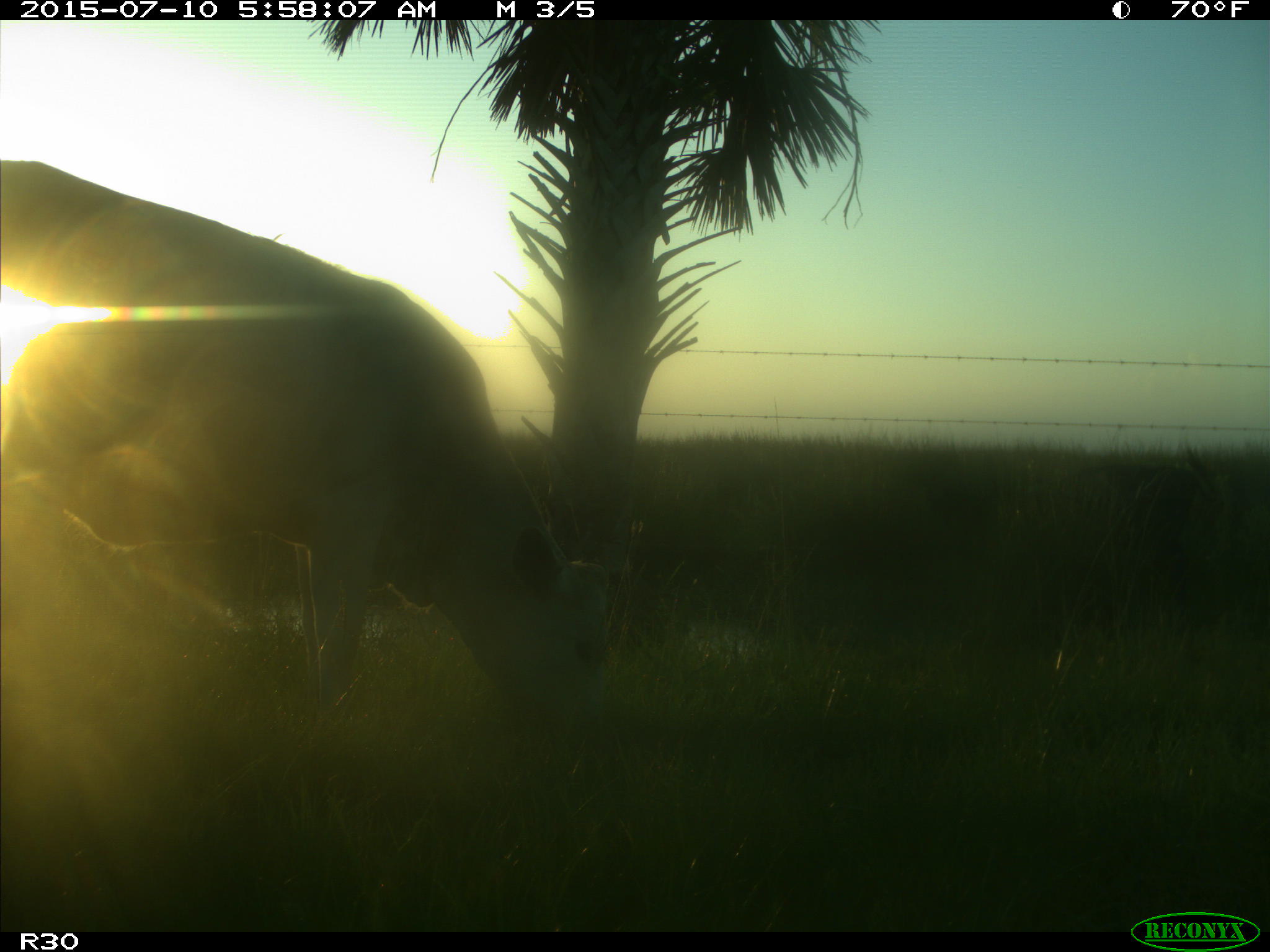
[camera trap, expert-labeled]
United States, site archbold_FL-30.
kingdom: Animalia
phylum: Chordata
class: Mammalia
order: Artiodactyla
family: Bovidae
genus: Bos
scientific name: Bos taurus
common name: domestic cow